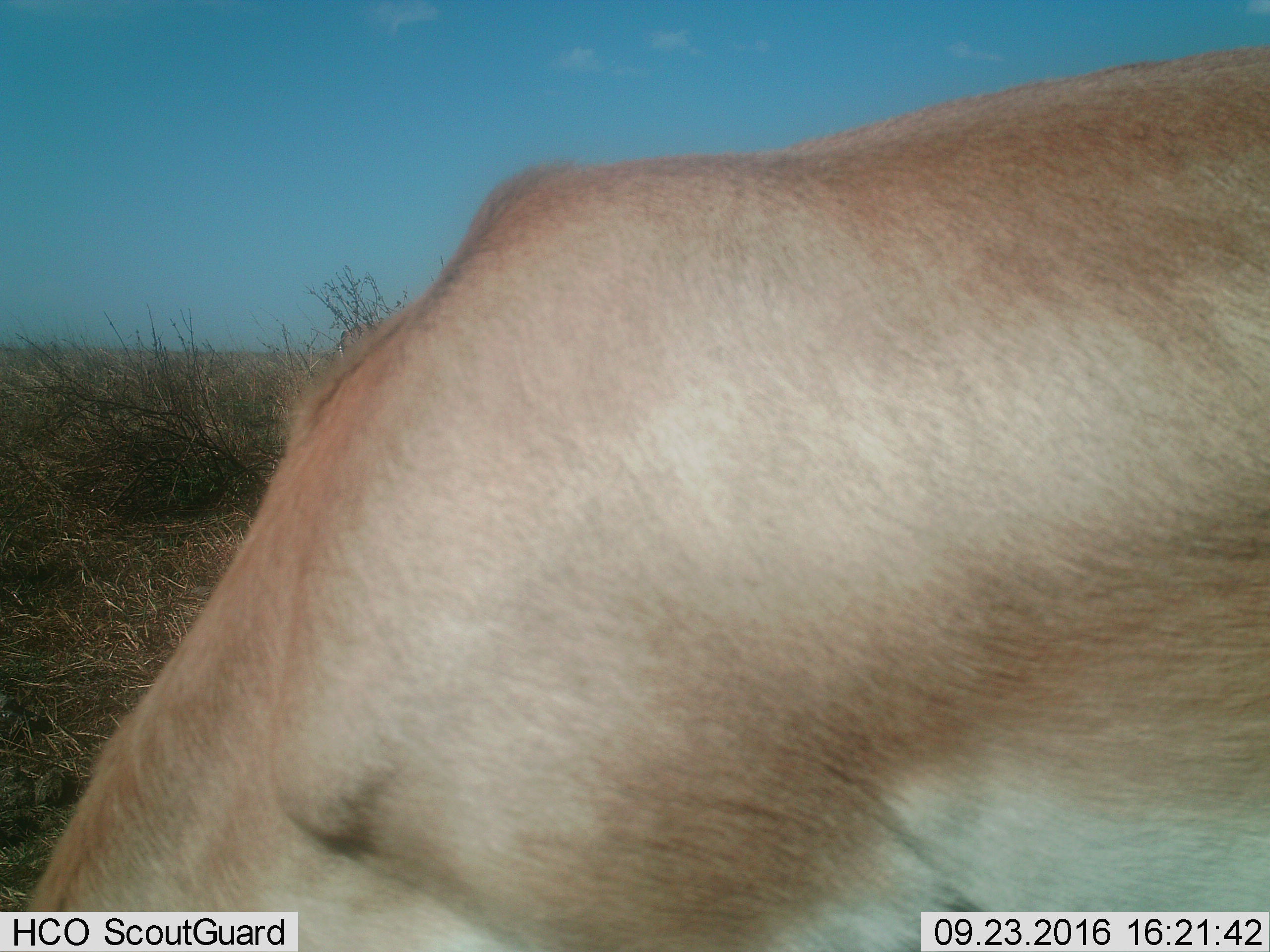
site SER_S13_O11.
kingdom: Animalia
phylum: Chordata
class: Mammalia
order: Artiodactyla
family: Bovidae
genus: Nanger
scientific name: Nanger granti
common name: grant's gazelle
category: gazellegrants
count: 1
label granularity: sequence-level